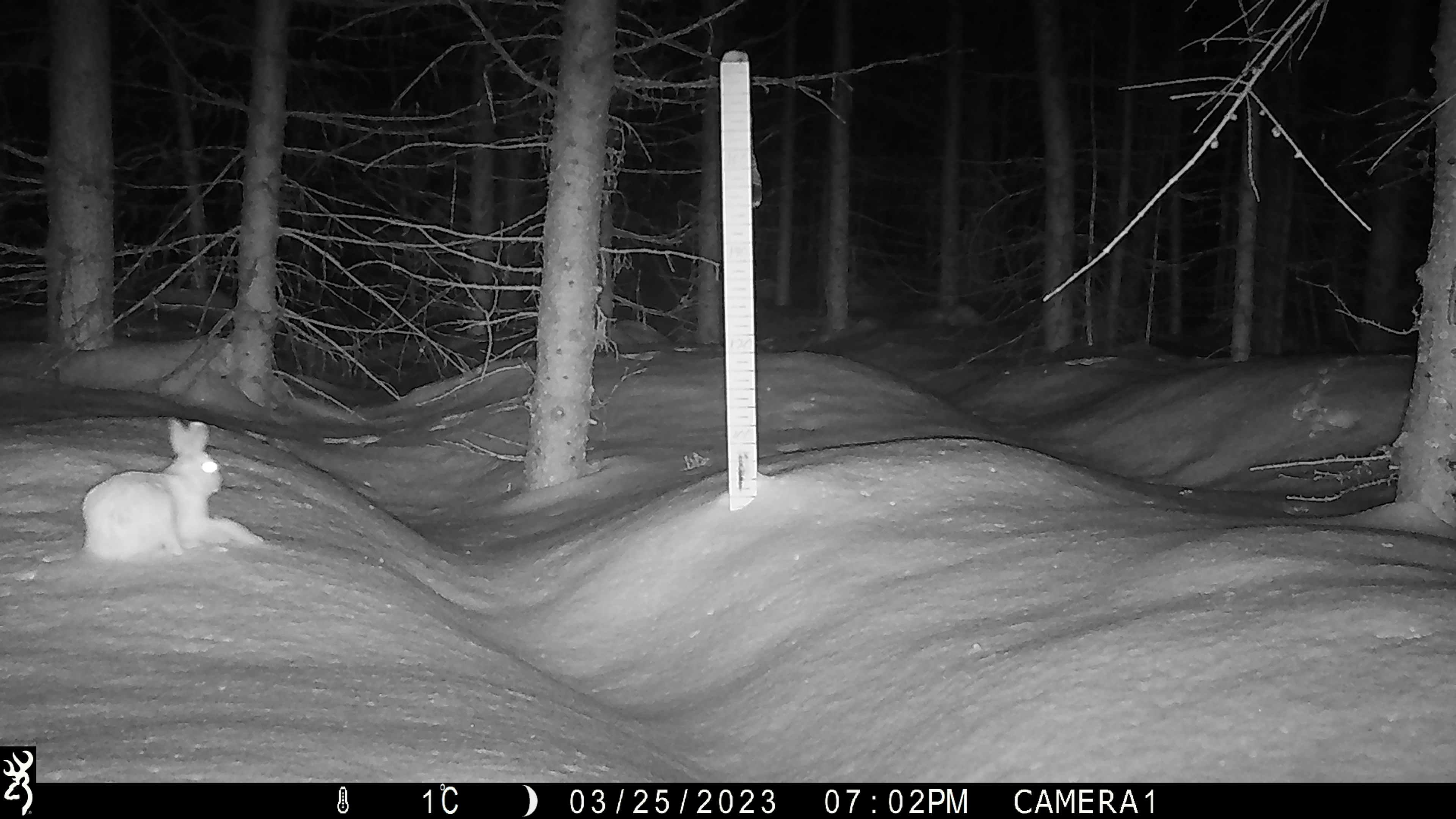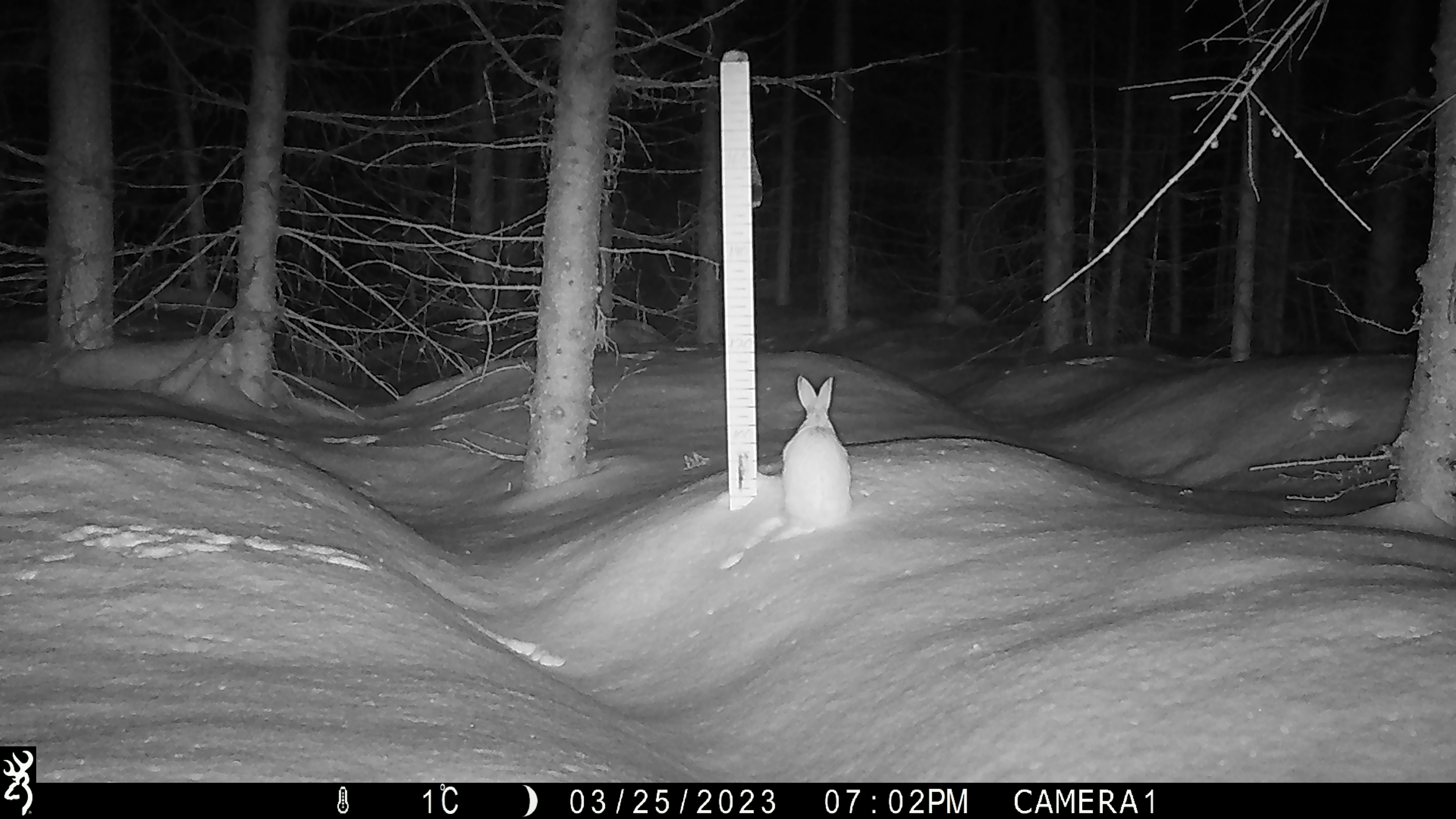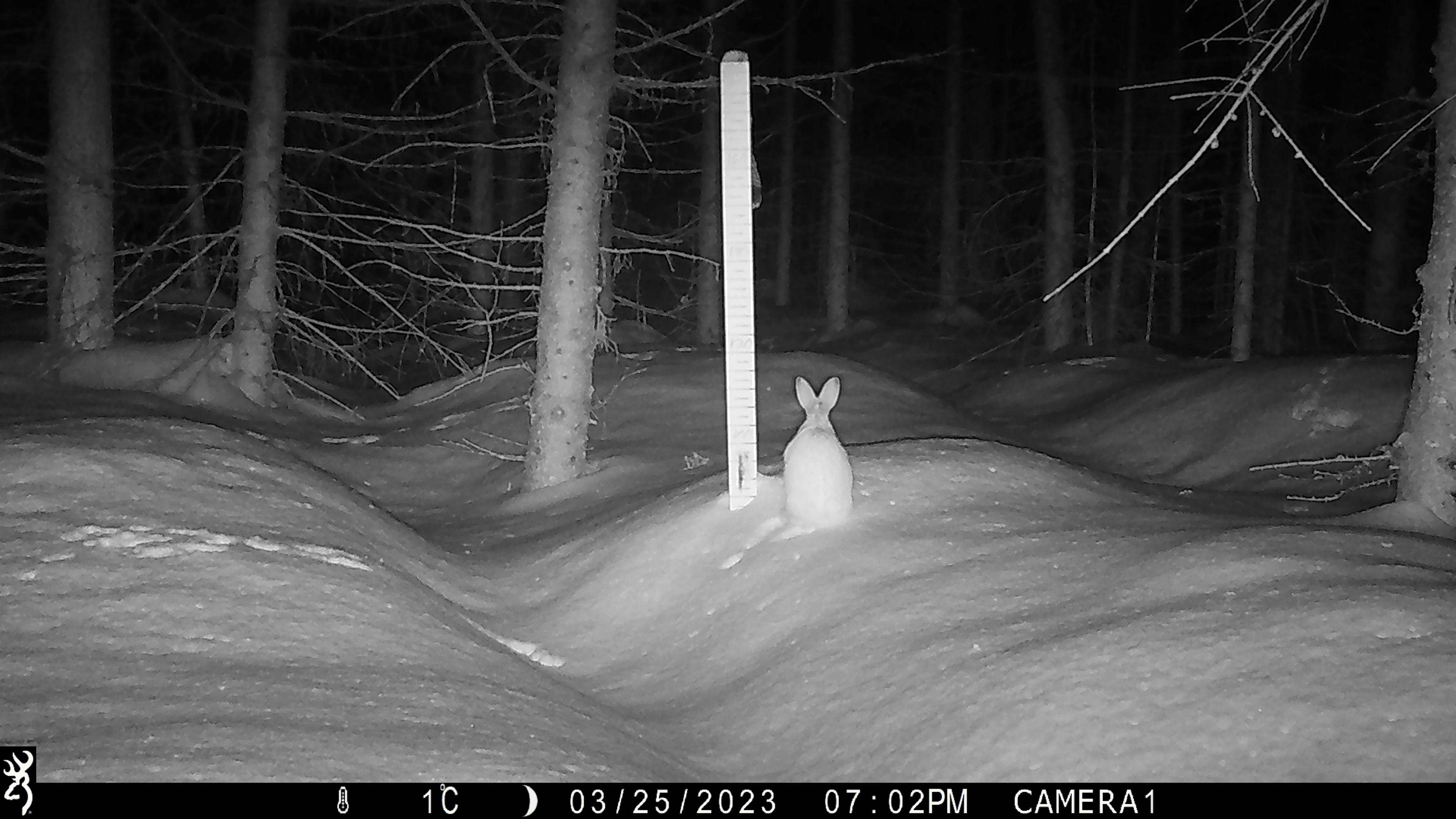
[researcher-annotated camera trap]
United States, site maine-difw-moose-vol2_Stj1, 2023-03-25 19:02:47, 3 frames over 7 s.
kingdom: Animalia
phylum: Chordata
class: Mammalia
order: Lagomorpha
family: Leporidae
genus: Lepus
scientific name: Lepus americanus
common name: snowshoe hare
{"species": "snowshoe hare (Lepus americanus)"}